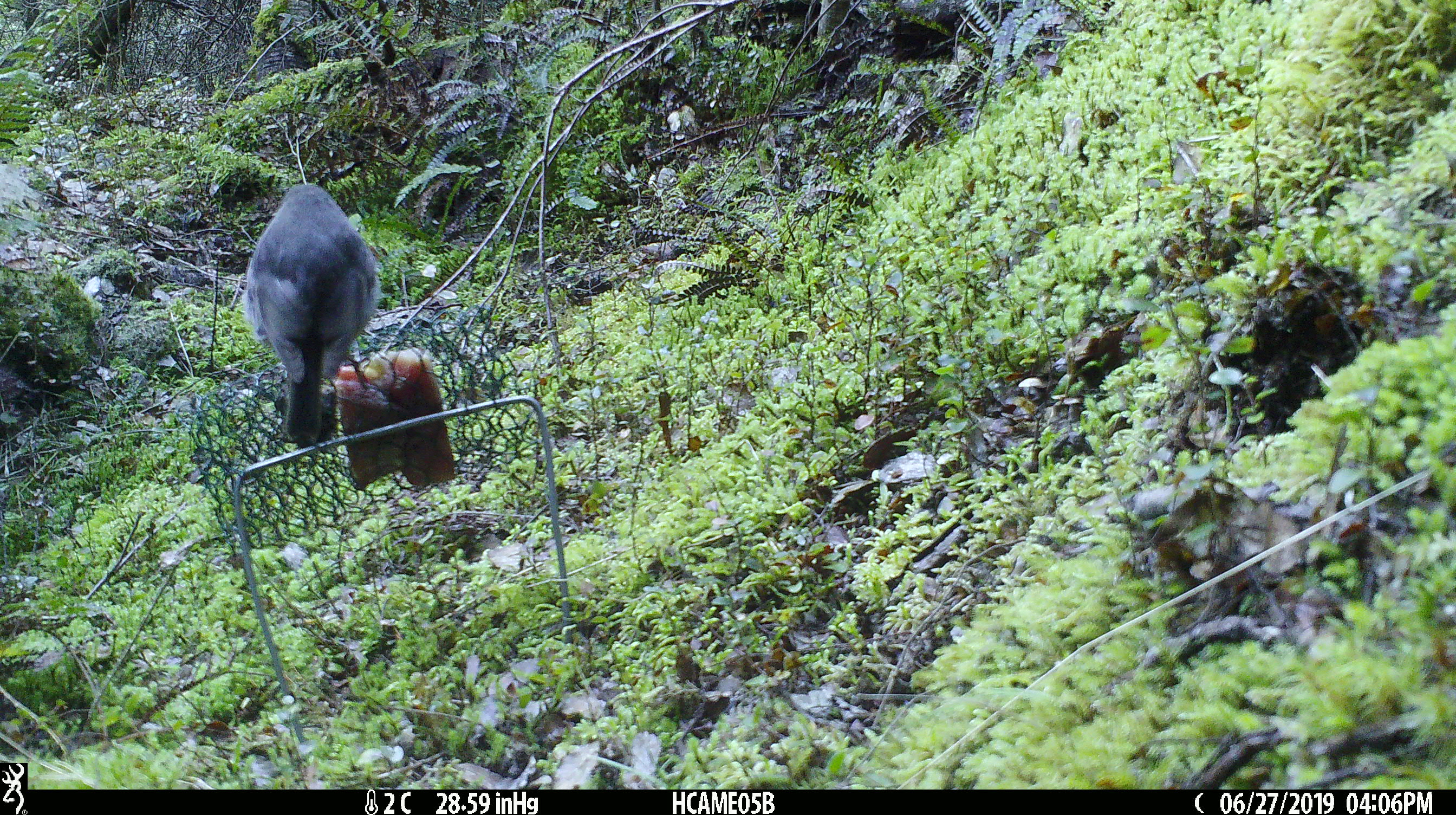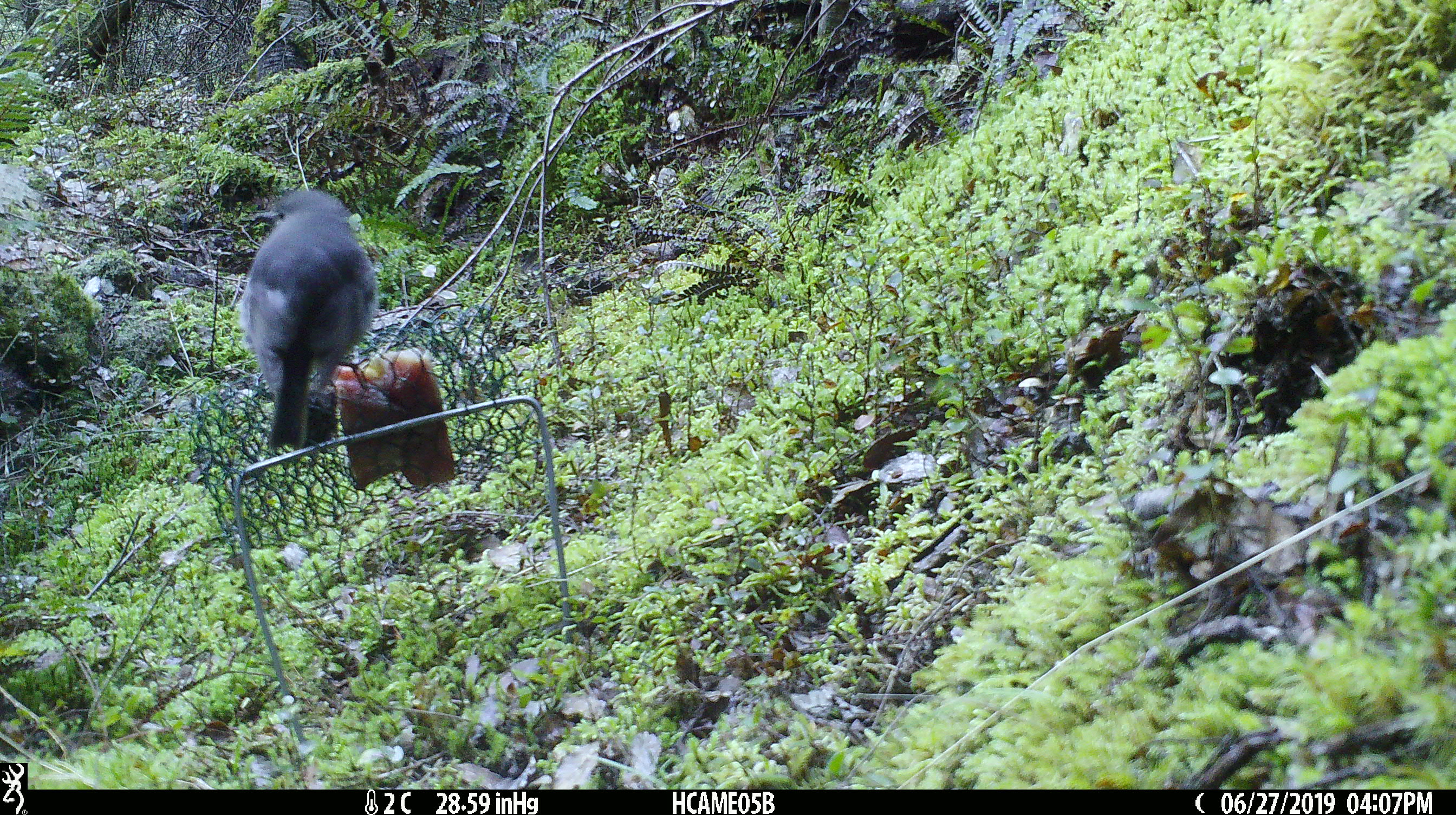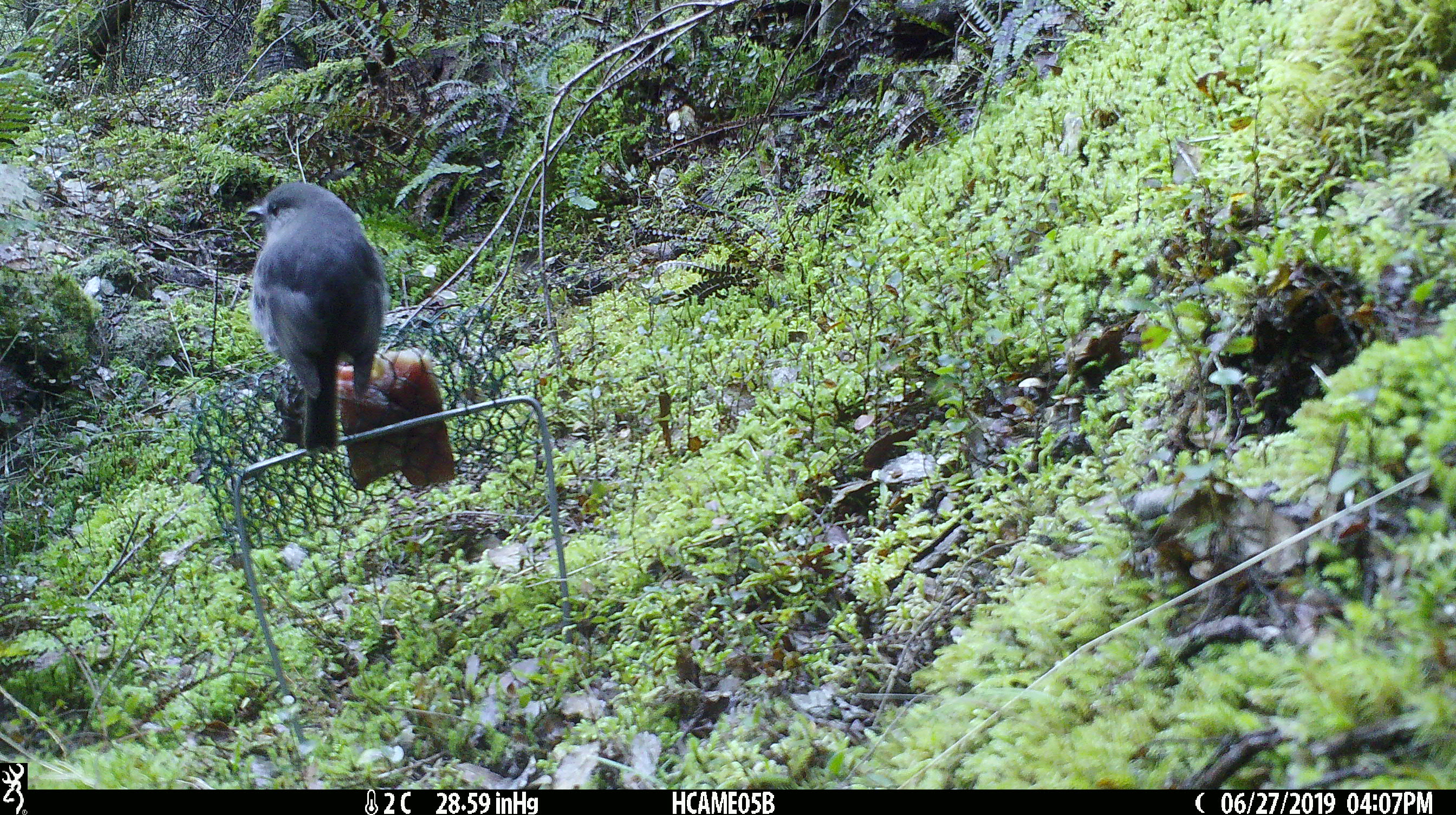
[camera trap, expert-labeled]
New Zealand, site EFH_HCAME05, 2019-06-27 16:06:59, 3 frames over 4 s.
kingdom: Animalia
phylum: Chordata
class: Aves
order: Passeriformes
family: Petroicidae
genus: Petroica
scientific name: Petroica australis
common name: new zealand robin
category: robin